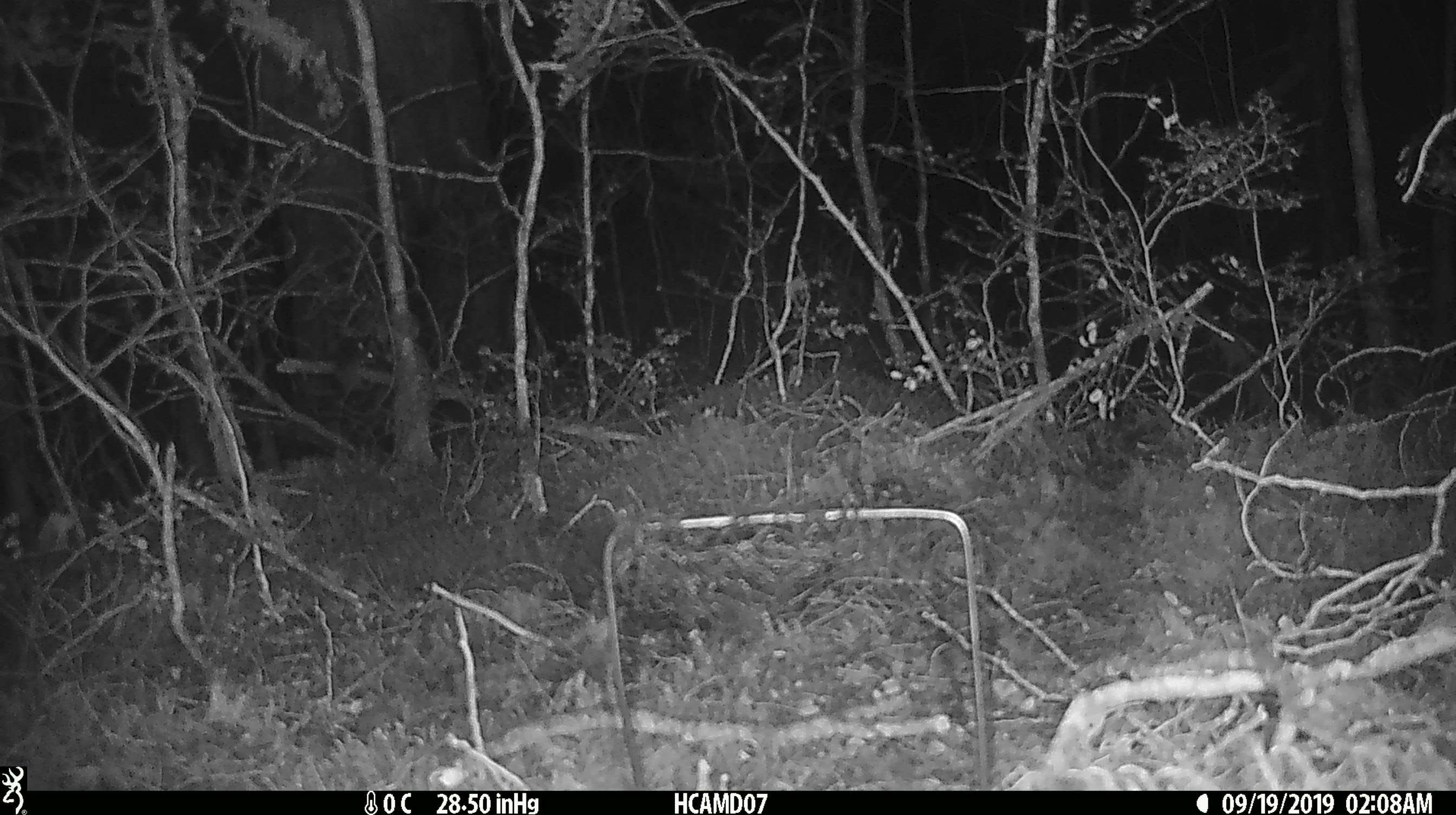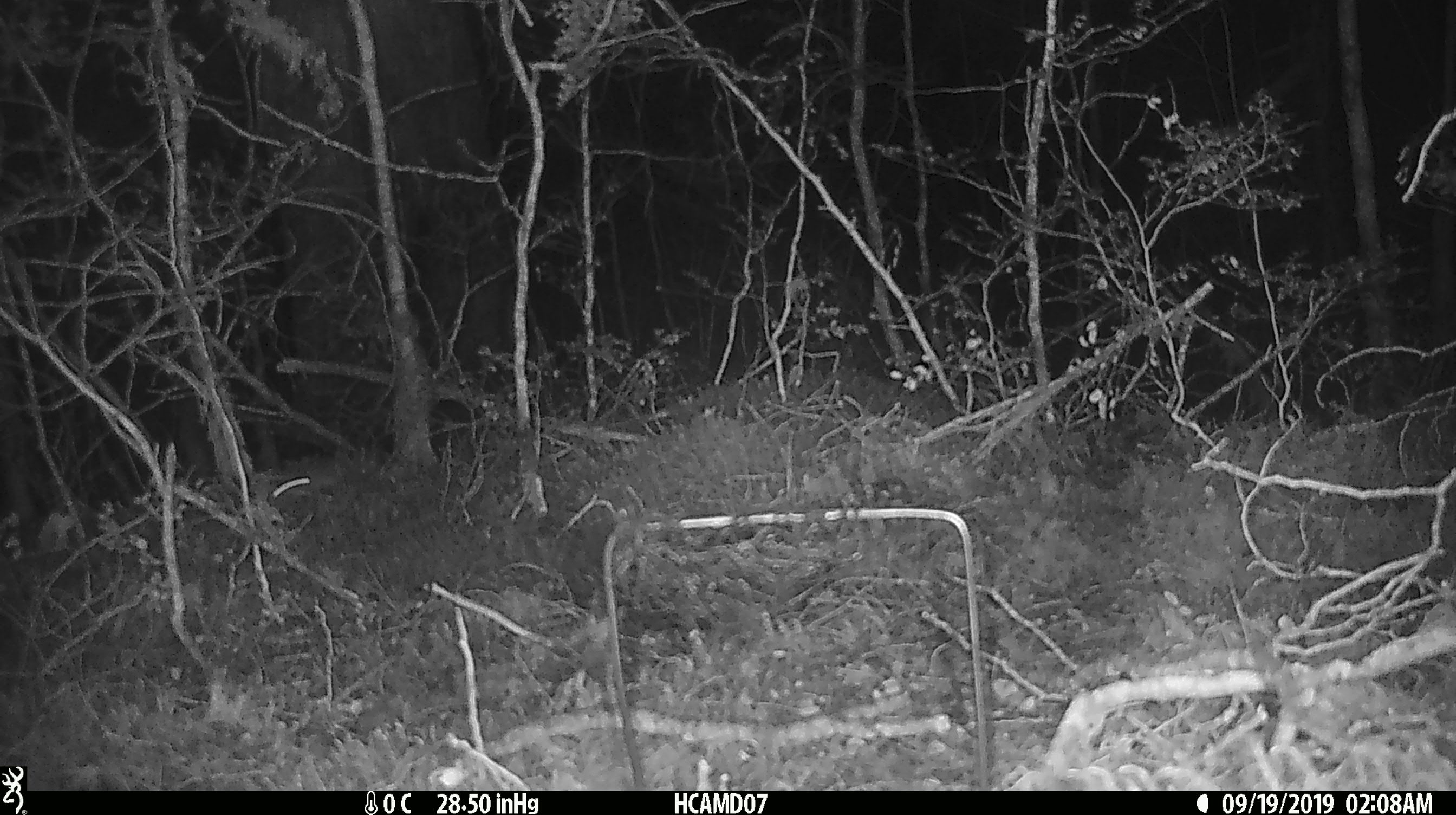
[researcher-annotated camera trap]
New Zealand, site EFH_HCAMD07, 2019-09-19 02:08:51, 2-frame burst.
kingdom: Animalia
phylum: Chordata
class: Mammalia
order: Rodentia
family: Muridae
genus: Mus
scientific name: Mus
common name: mouse